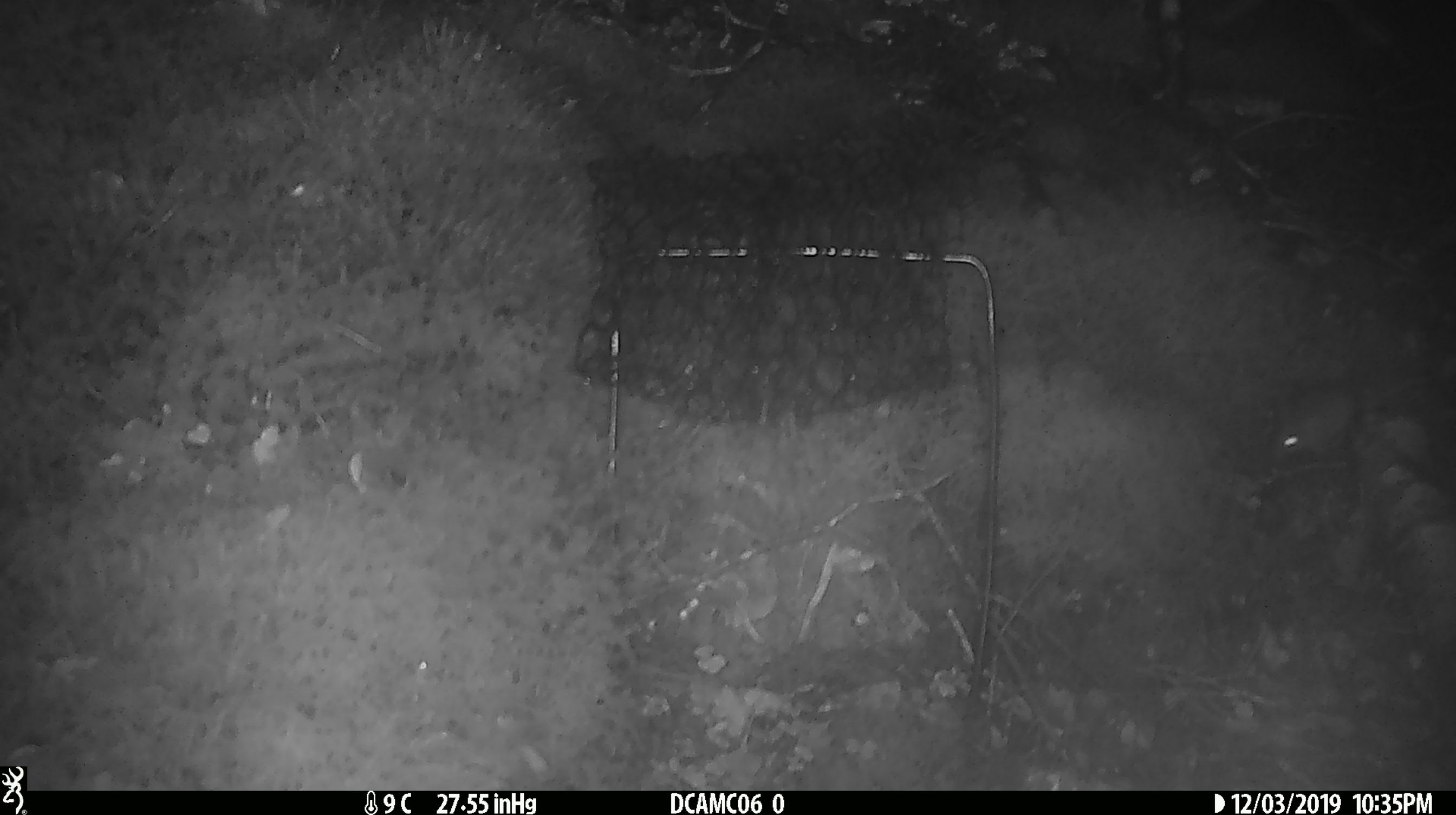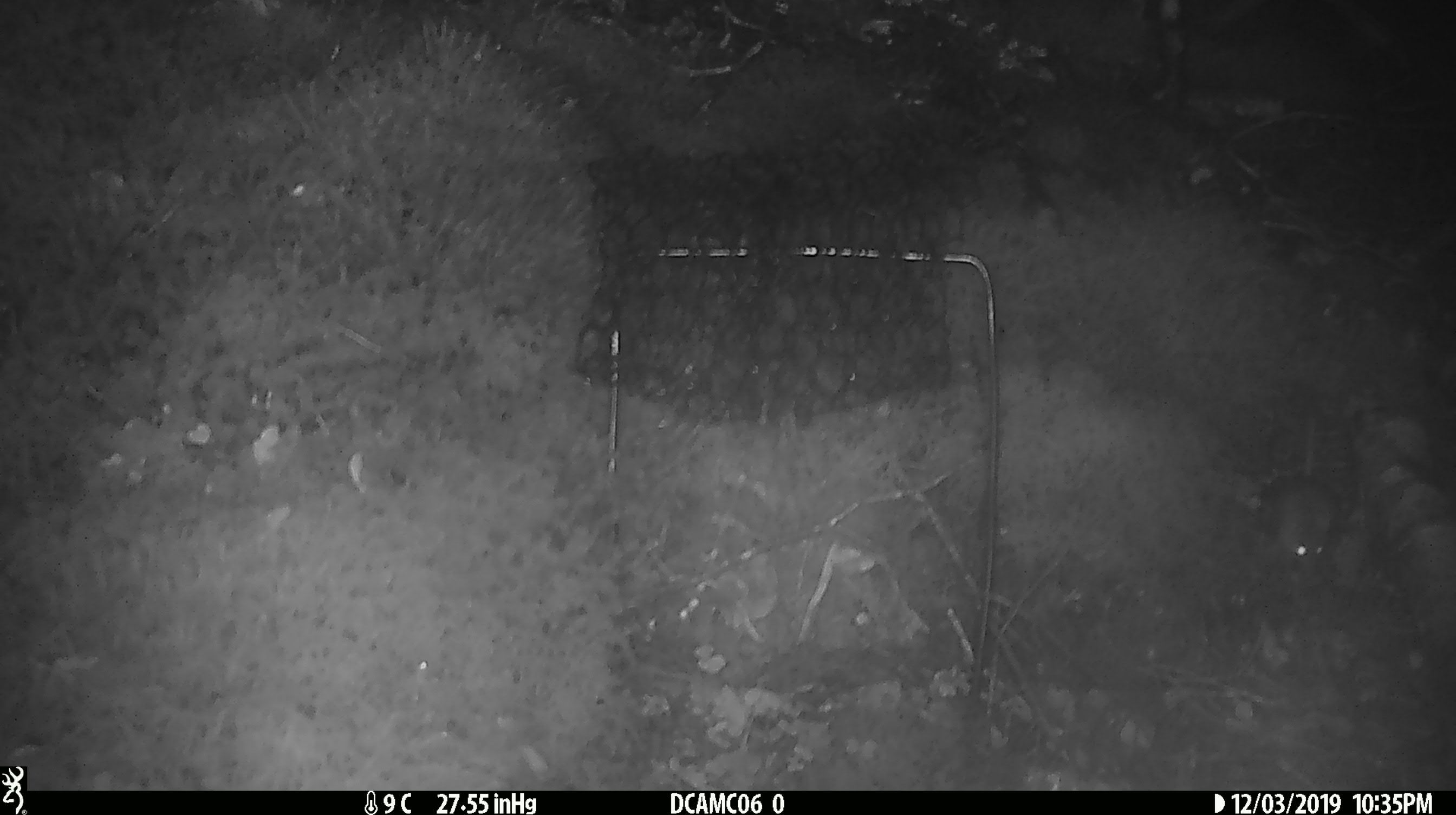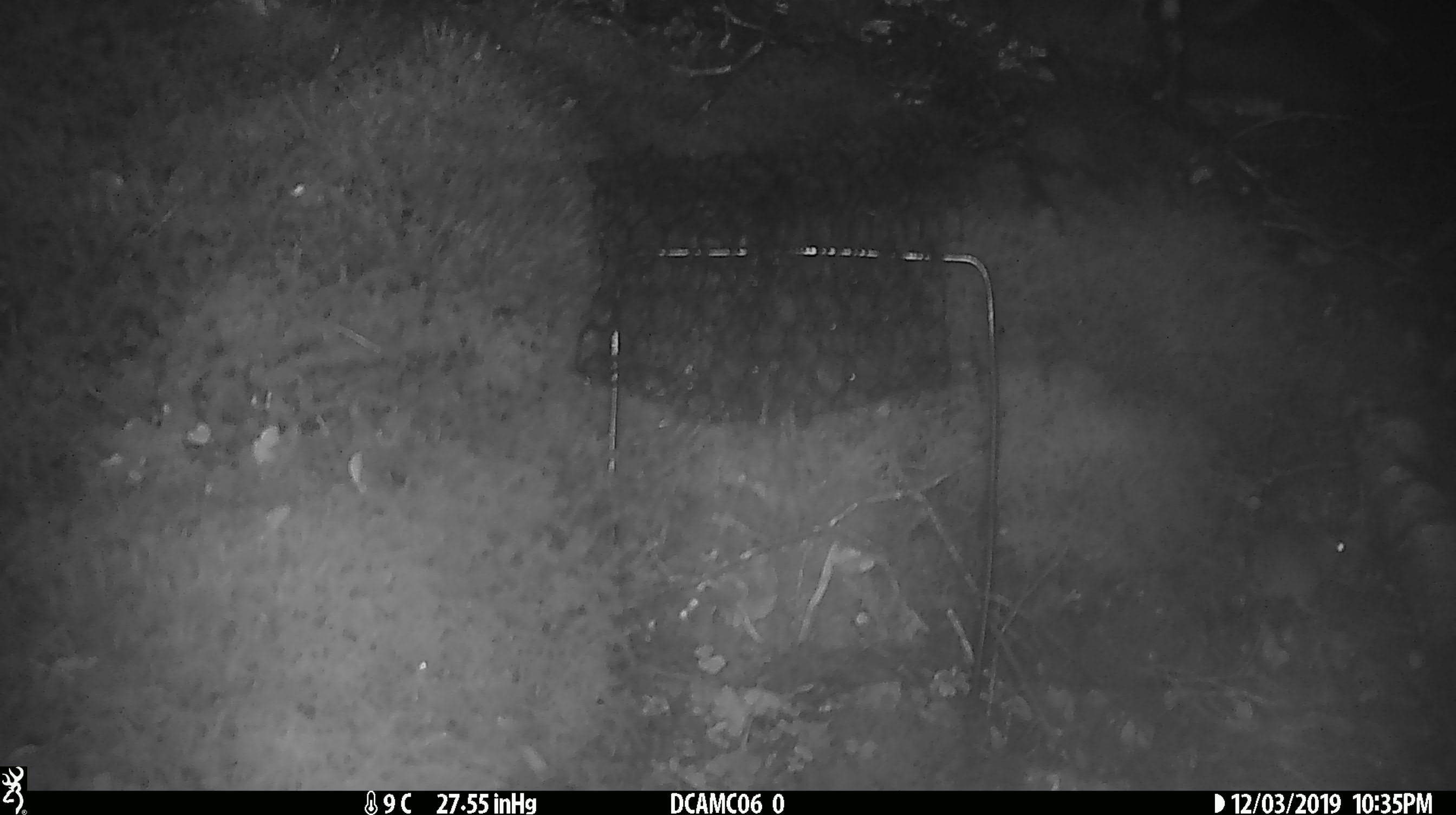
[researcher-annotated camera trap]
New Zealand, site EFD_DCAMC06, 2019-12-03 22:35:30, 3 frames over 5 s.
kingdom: Animalia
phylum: Chordata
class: Mammalia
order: Rodentia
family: Muridae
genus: Mus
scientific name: Mus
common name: mouse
Mouse (Mus).